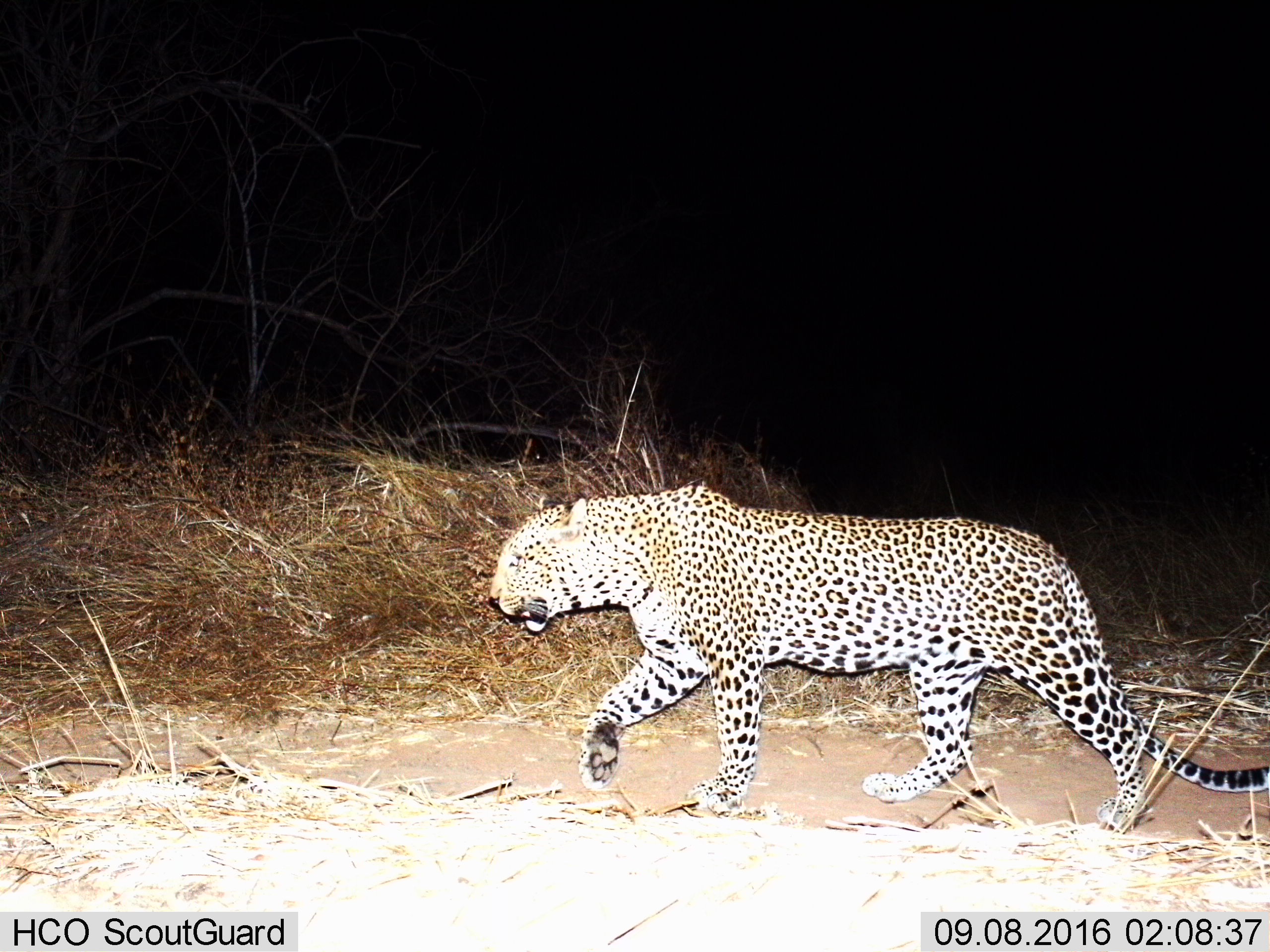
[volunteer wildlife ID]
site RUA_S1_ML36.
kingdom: Animalia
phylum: Chordata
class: Mammalia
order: Carnivora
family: Felidae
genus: Panthera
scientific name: Panthera pardus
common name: leopard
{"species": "leopard (Panthera pardus)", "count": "1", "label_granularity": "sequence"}